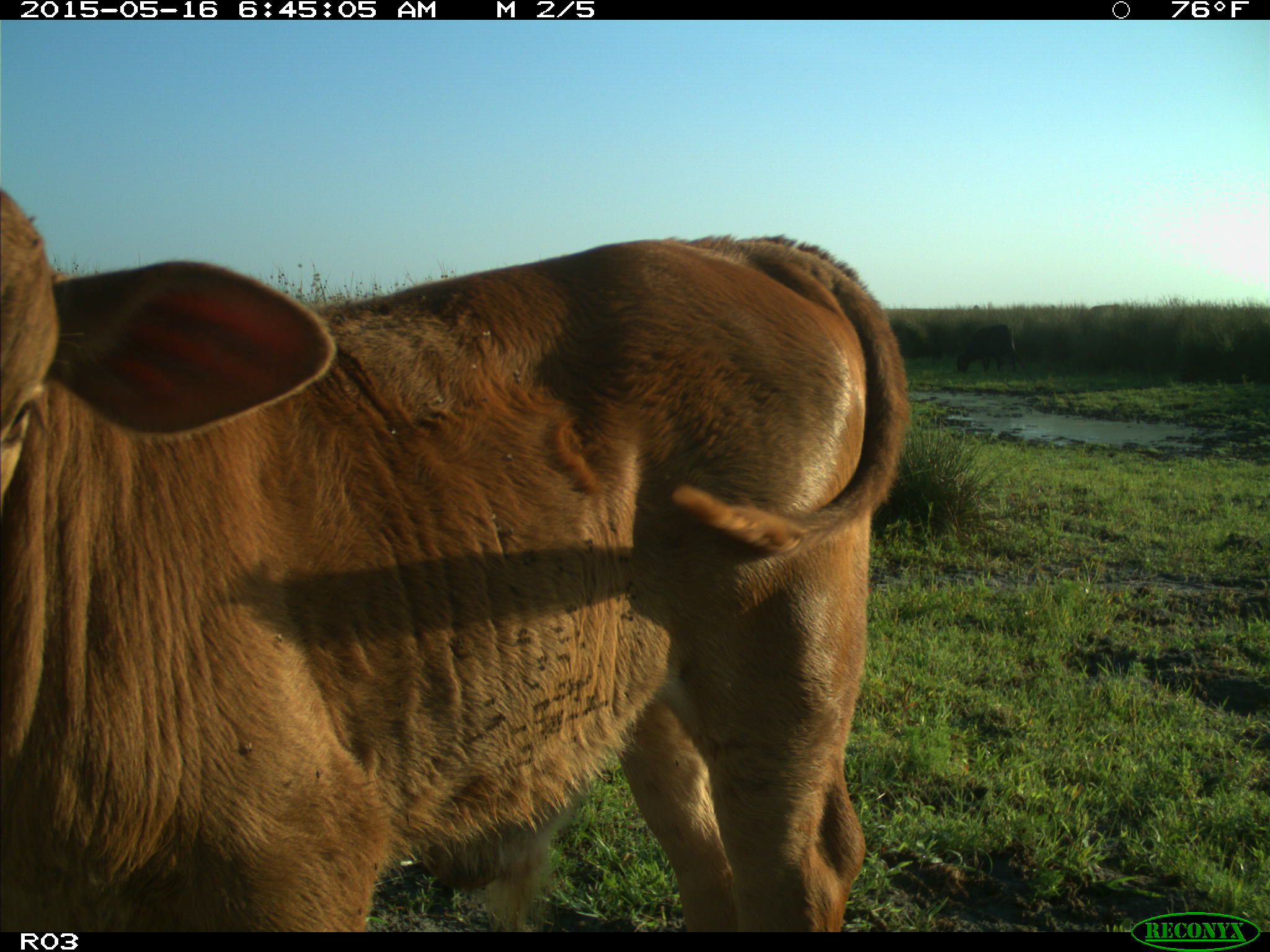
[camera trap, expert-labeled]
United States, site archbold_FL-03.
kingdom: Animalia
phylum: Chordata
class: Mammalia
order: Artiodactyla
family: Bovidae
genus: Bos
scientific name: Bos taurus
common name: domestic cow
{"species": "Bos taurus (domestic cow)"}